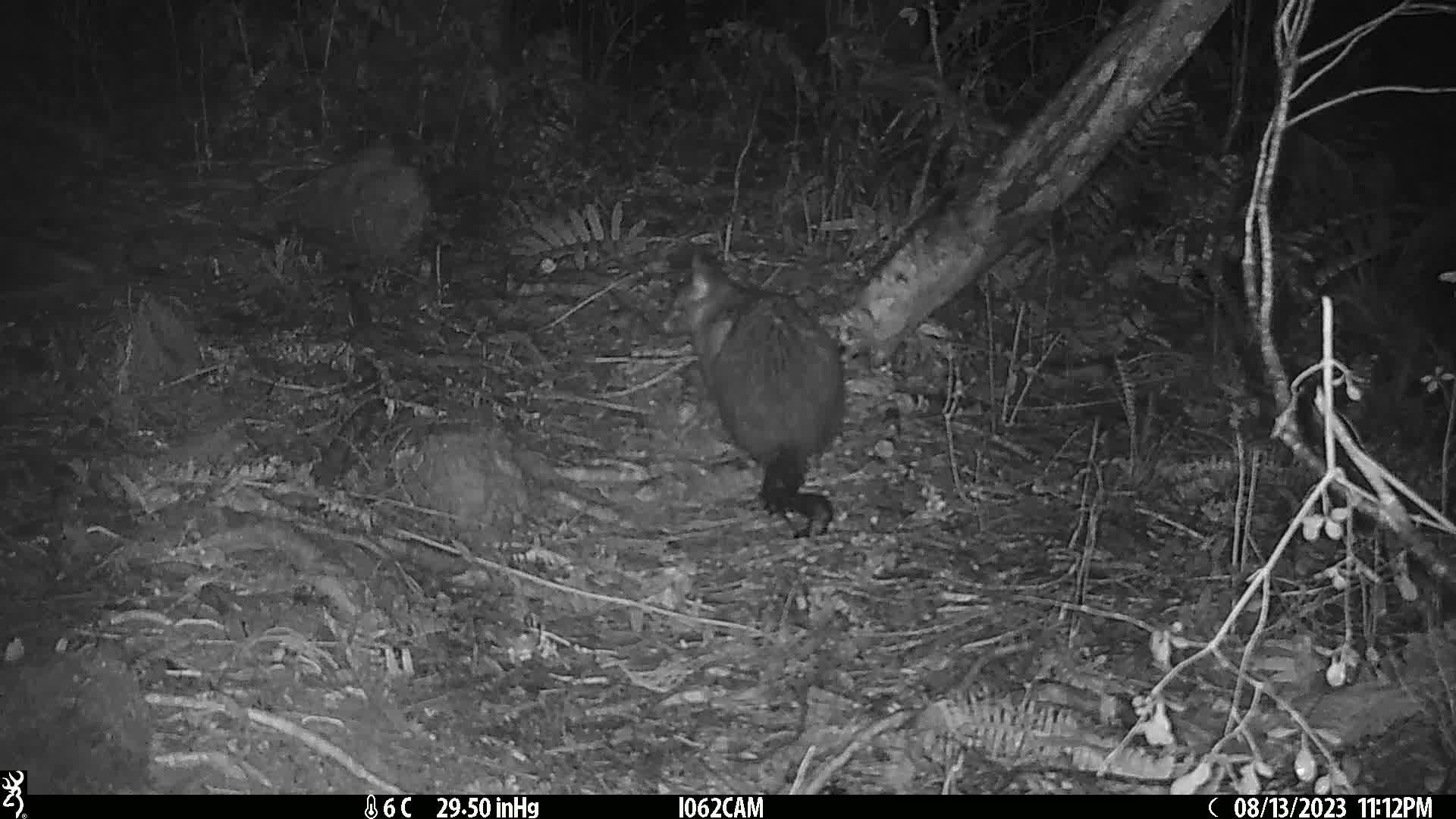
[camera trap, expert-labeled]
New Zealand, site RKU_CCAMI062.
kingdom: Animalia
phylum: Chordata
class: Mammalia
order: Diprotodontia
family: Phalangeridae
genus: Trichosurus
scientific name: Trichosurus vulpecula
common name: common brushtail possum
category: possum